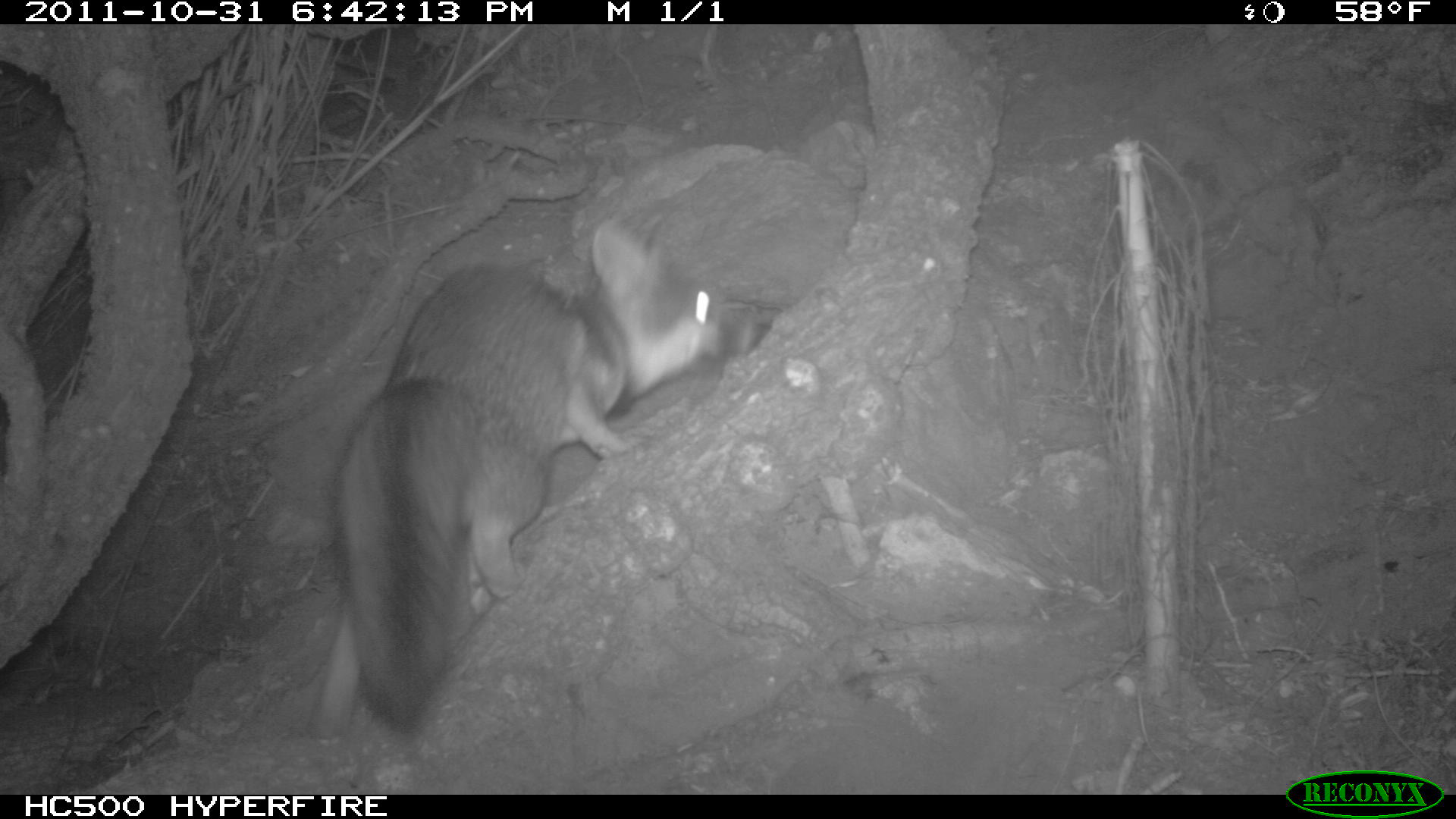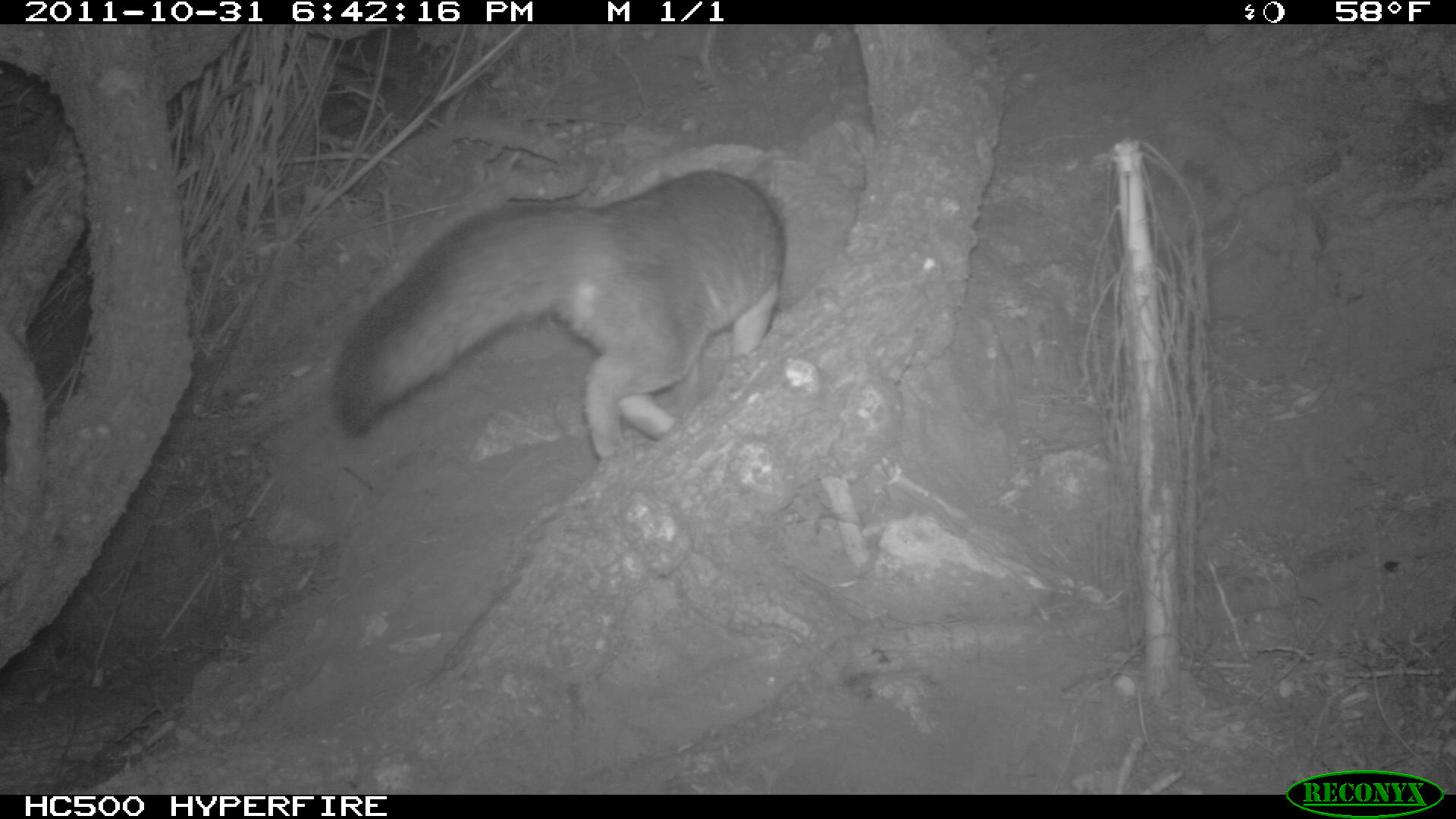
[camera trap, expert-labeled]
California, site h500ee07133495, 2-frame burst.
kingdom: Animalia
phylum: Chordata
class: Mammalia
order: Carnivora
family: Canidae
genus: Urocyon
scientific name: Urocyon littoralis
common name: island fox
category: fox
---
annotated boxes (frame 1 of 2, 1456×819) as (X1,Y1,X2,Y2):
fox: (328,221,784,746)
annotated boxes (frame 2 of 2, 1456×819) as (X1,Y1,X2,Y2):
fox: (328,169,788,460)